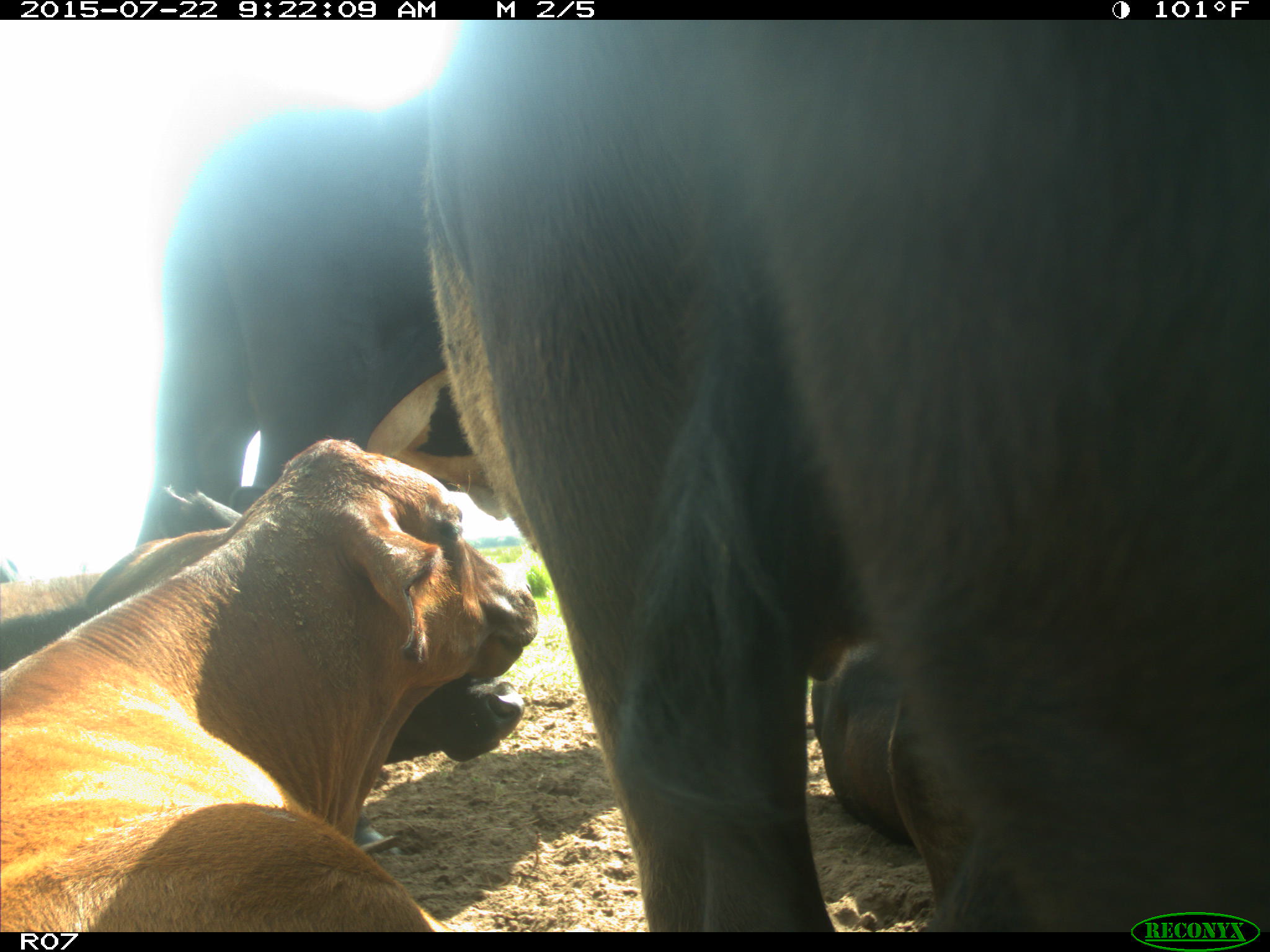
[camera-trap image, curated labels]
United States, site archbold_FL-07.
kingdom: Animalia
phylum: Chordata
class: Mammalia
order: Carnivora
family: Procyonidae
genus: Procyon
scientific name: Procyon lotor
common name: common raccoon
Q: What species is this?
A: Procyon lotor (common raccoon).